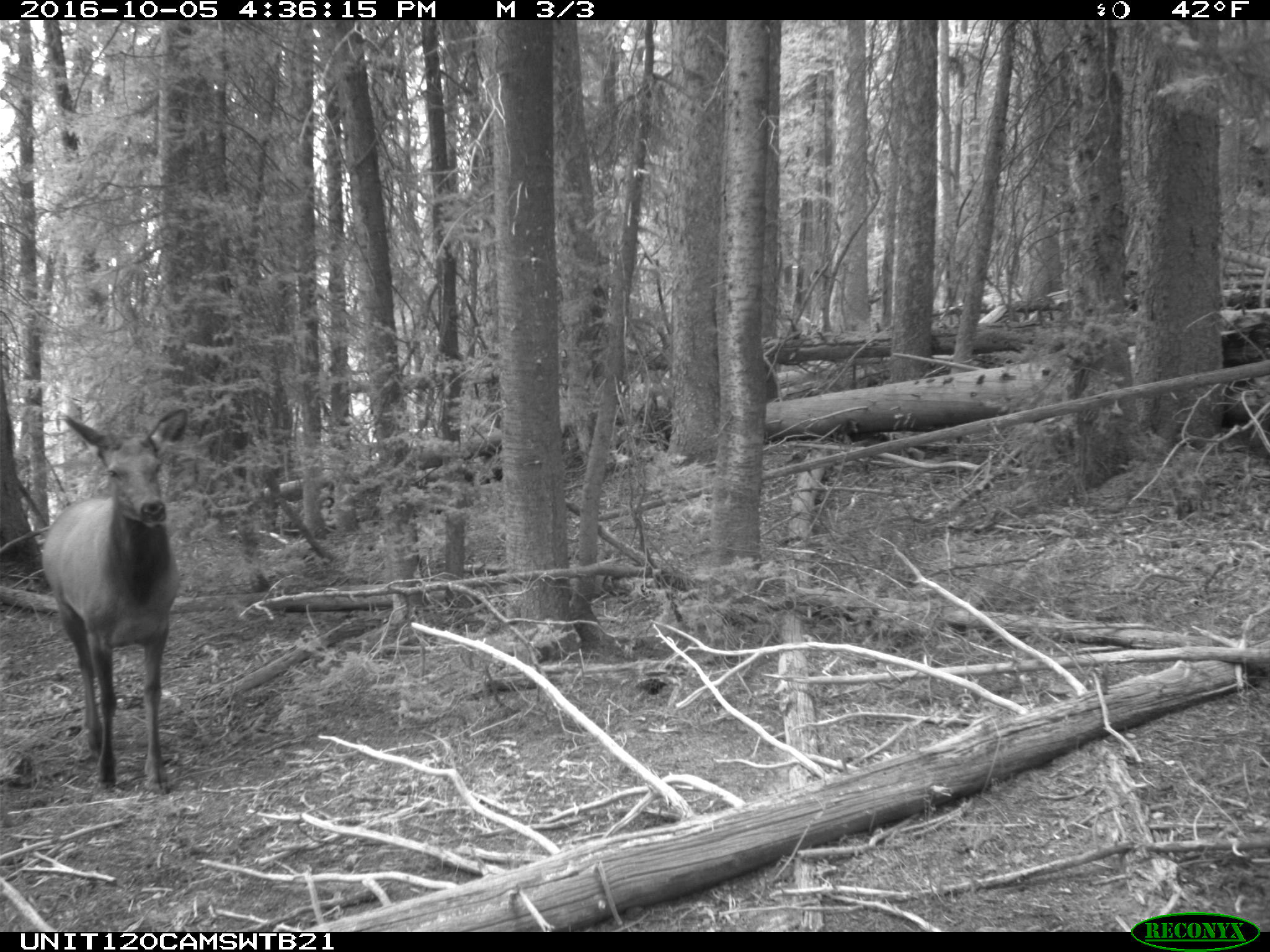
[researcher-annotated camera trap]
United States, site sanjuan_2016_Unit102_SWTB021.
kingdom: Animalia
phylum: Chordata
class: Mammalia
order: Artiodactyla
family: Cervidae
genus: Cervus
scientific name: Cervus elaphus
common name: red deer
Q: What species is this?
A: Cervus elaphus (red deer).